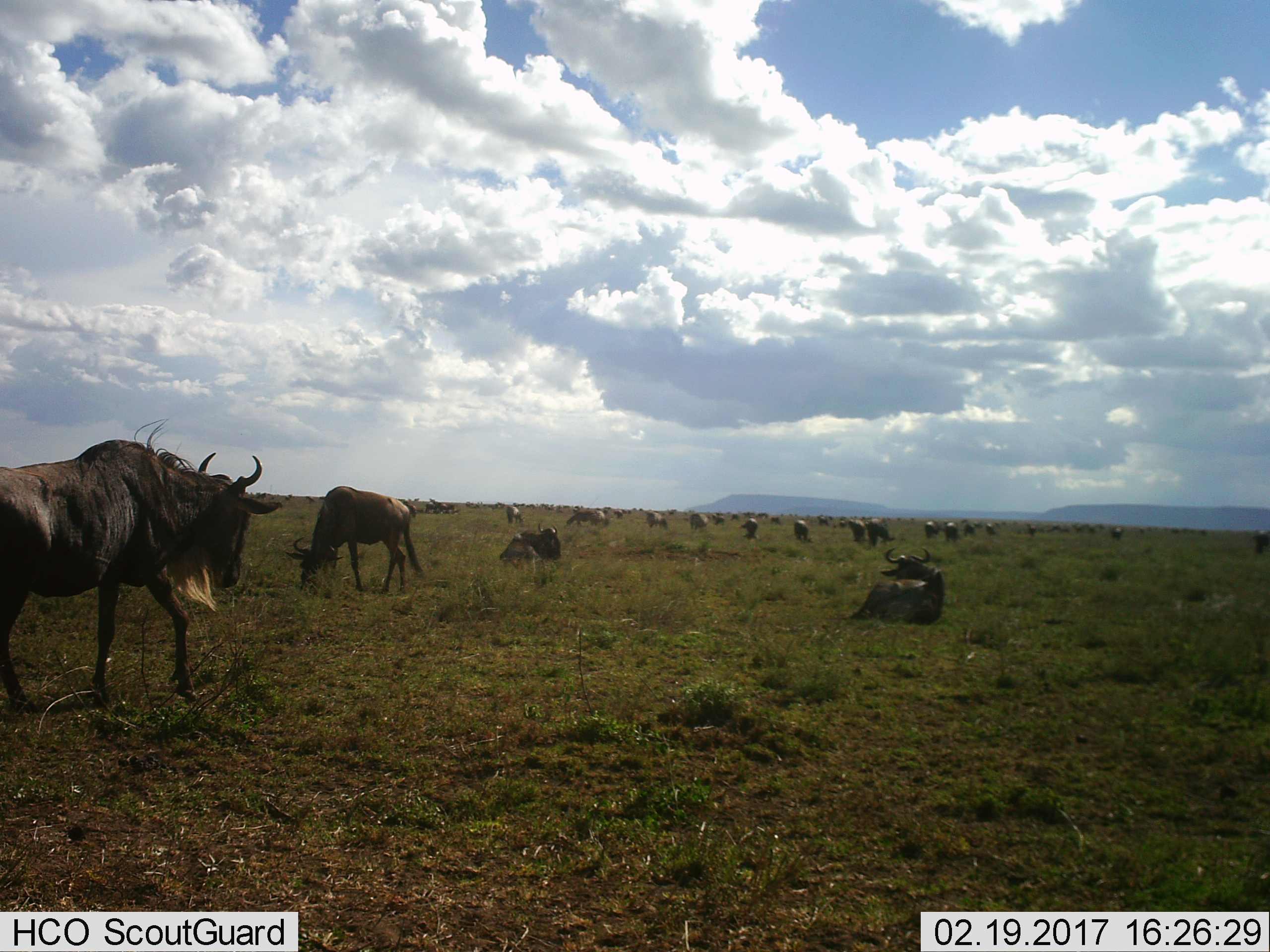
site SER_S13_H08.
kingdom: Animalia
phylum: Chordata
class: Mammalia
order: Artiodactyla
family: Bovidae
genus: Connochaetes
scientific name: Connochaetes taurinus taurinus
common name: blue wildebeest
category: wildebeestblue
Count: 51+.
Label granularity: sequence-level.